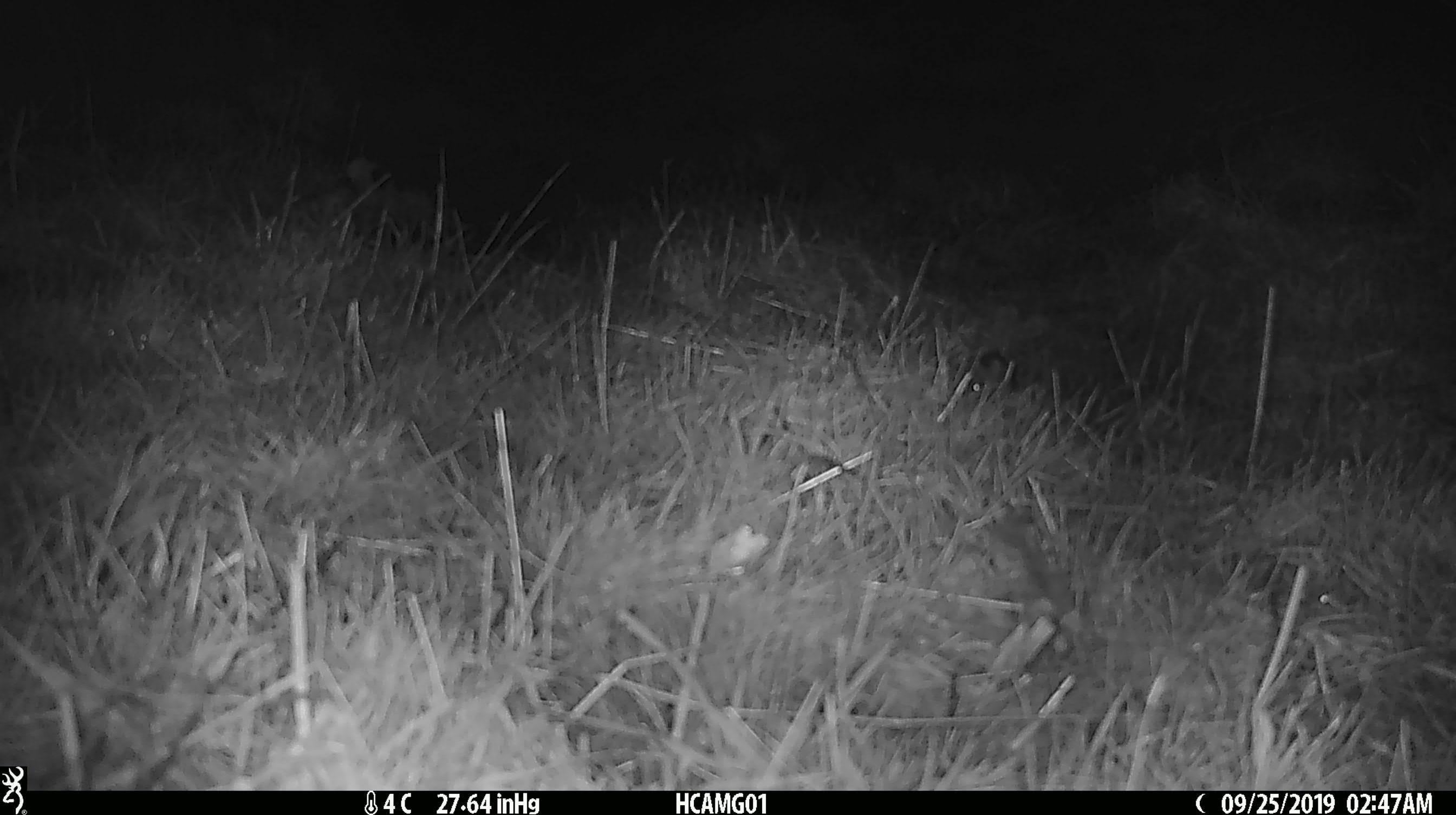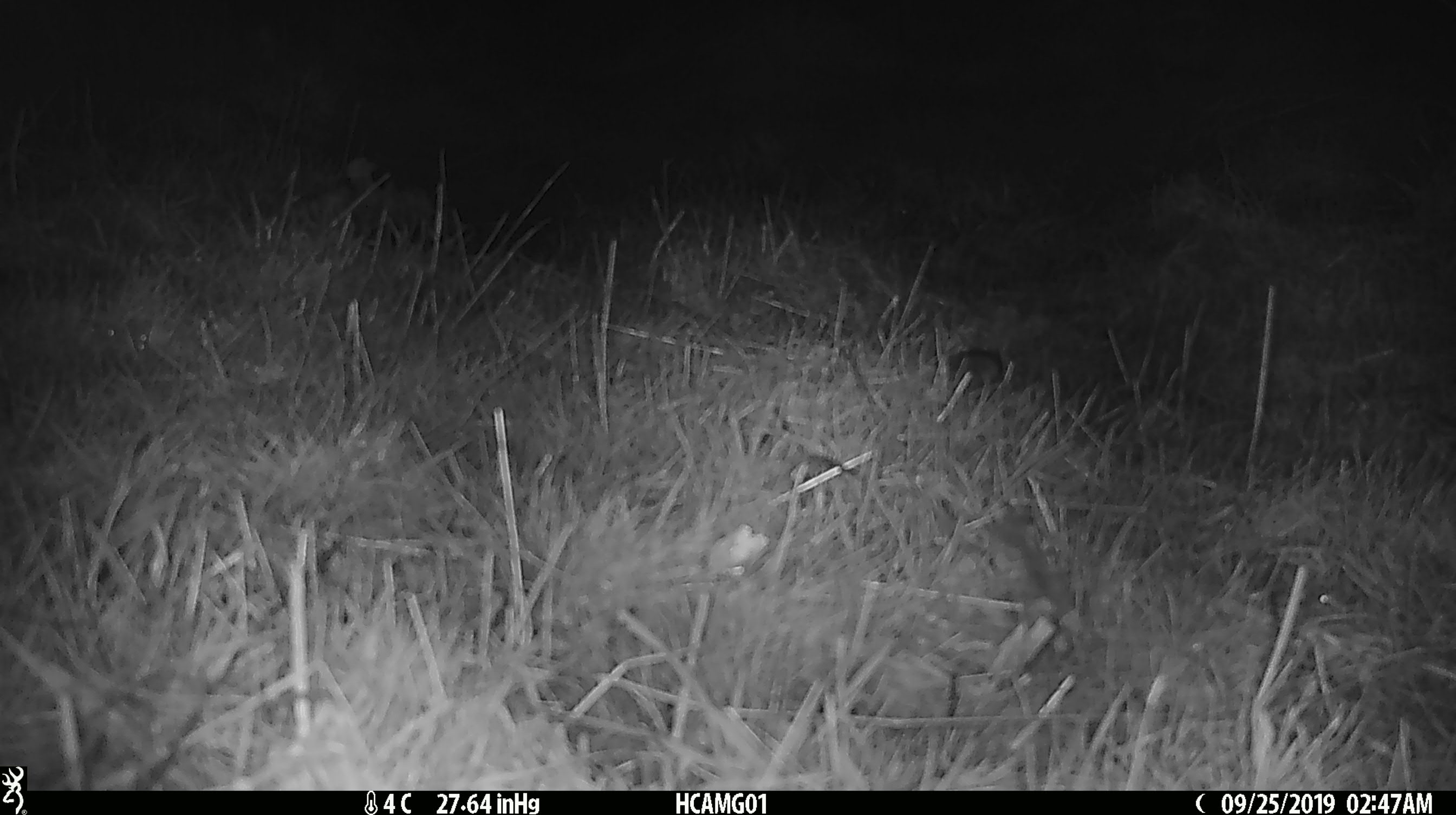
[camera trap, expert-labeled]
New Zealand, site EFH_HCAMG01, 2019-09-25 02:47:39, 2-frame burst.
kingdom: Animalia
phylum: Chordata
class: Mammalia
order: Rodentia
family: Muridae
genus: Mus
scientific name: Mus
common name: mouse